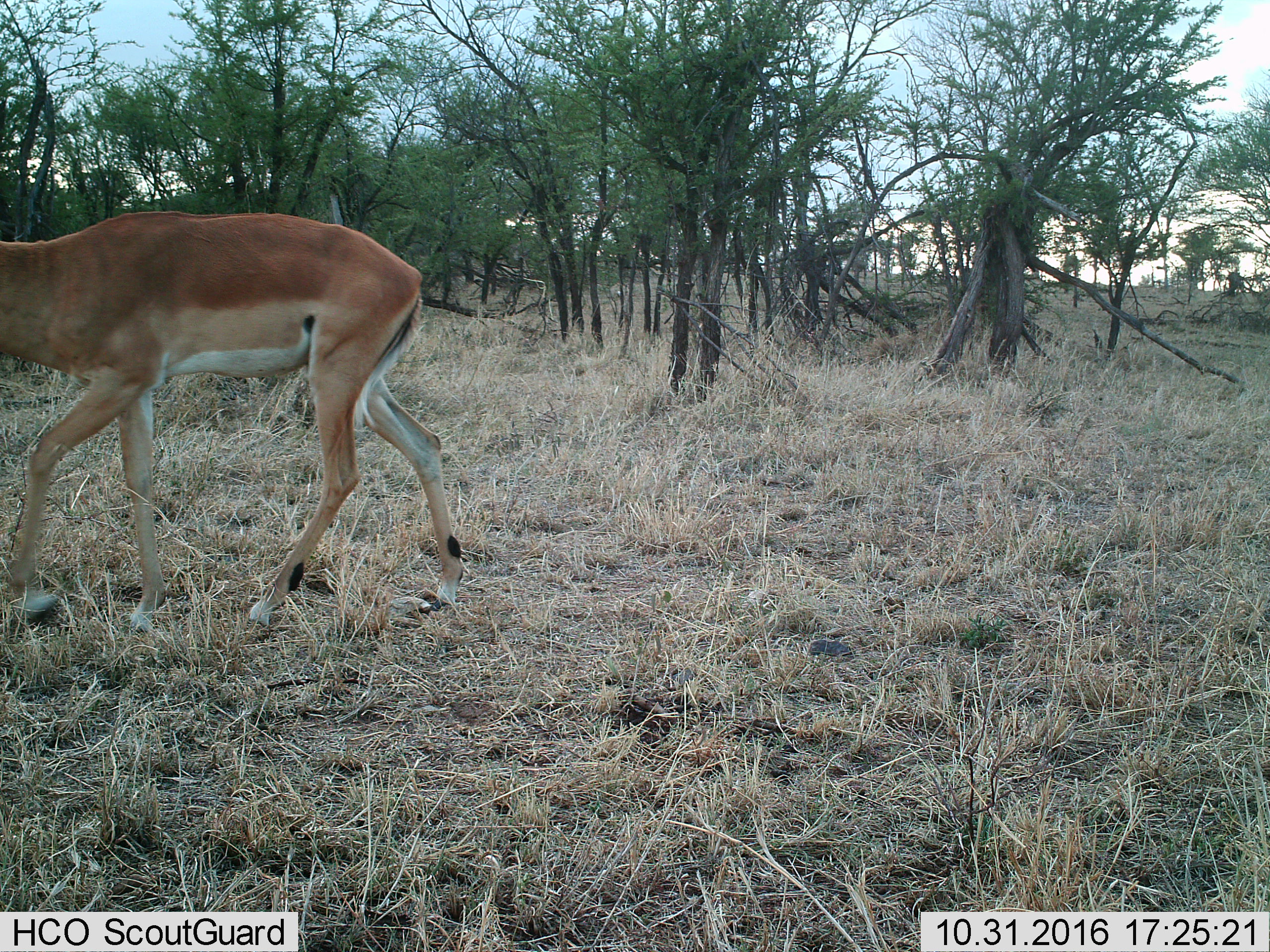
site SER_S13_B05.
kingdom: Animalia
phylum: Chordata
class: Mammalia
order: Artiodactyla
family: Bovidae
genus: Aepyceros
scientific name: Aepyceros melampus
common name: impala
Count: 1.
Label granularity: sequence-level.